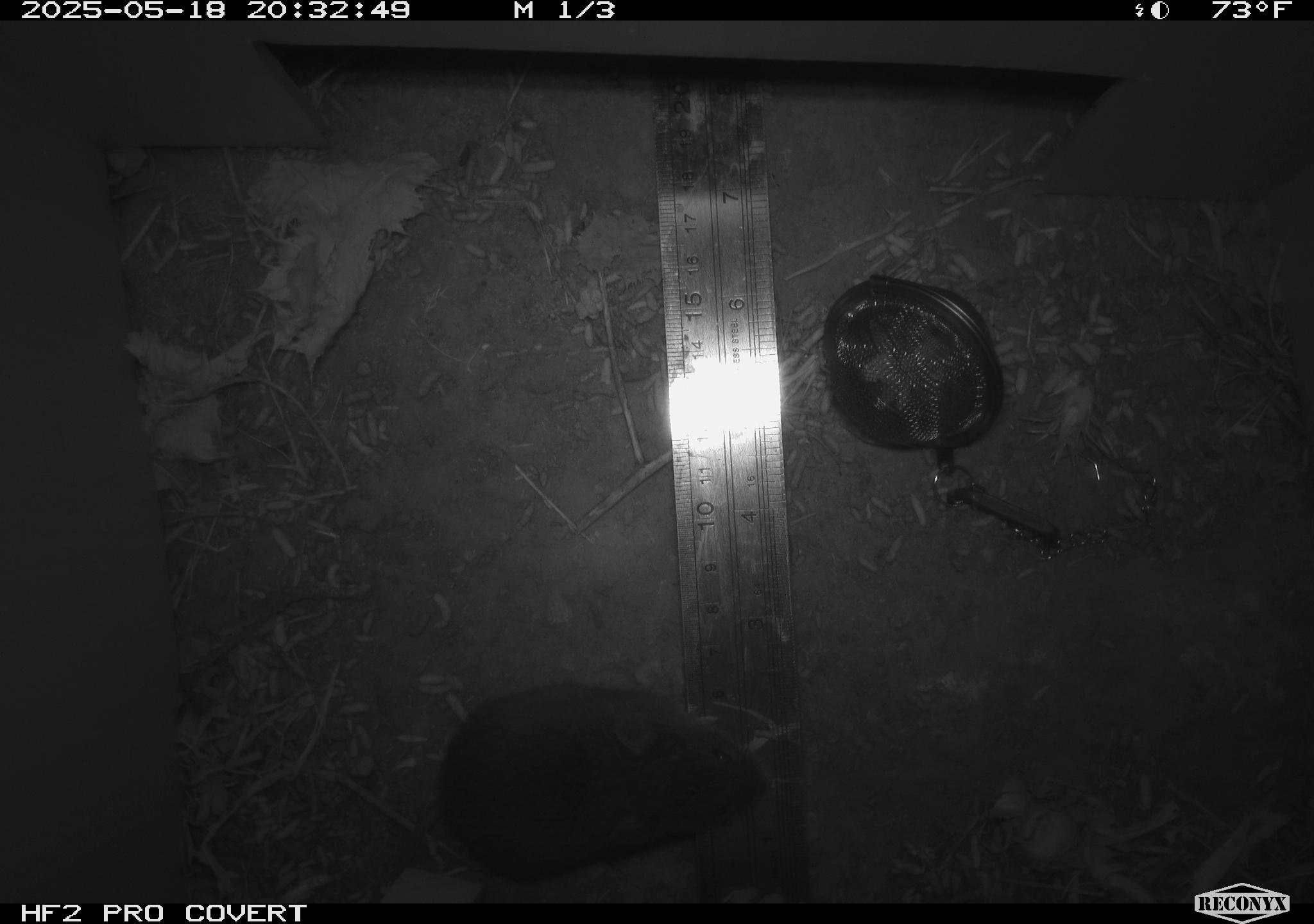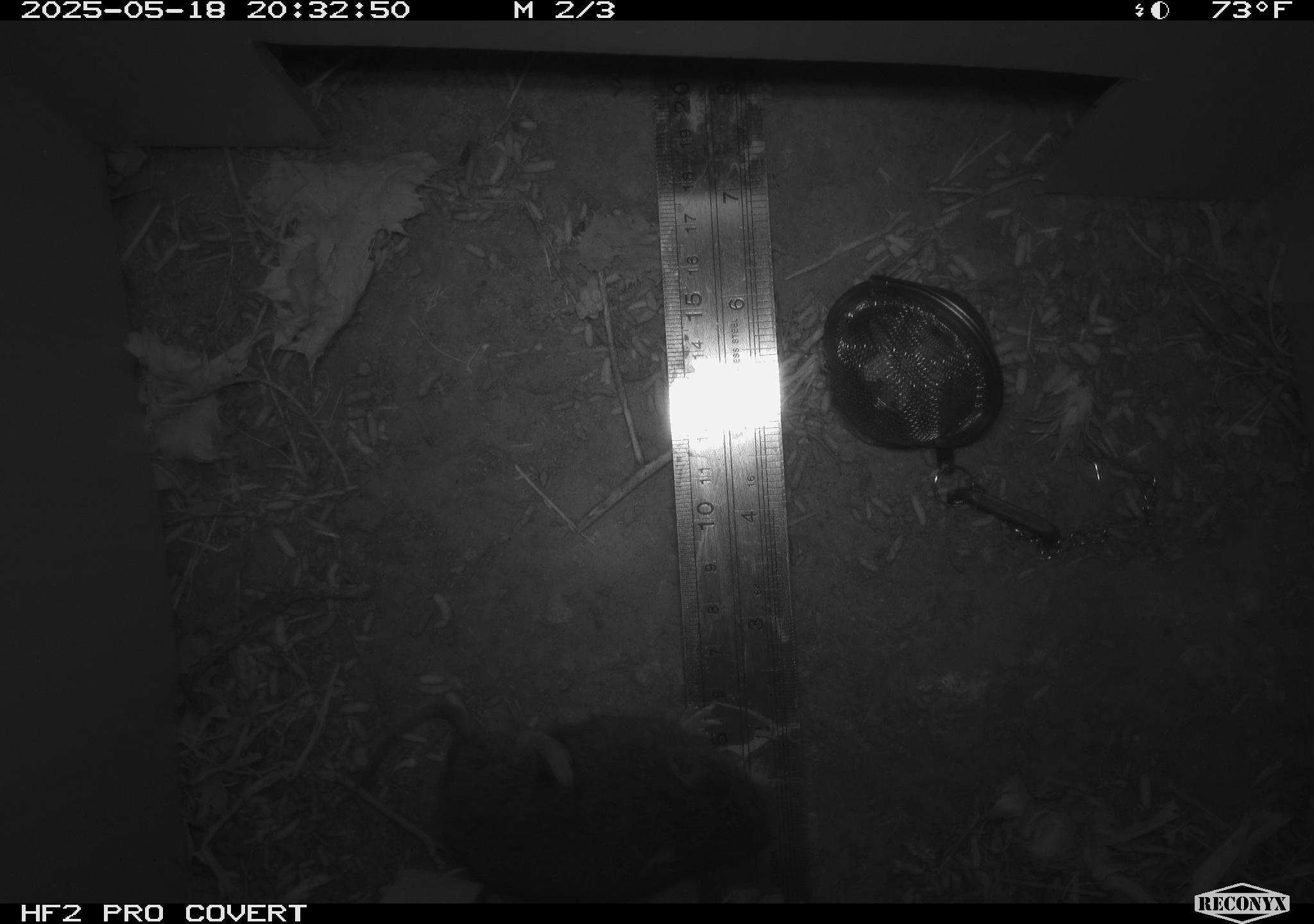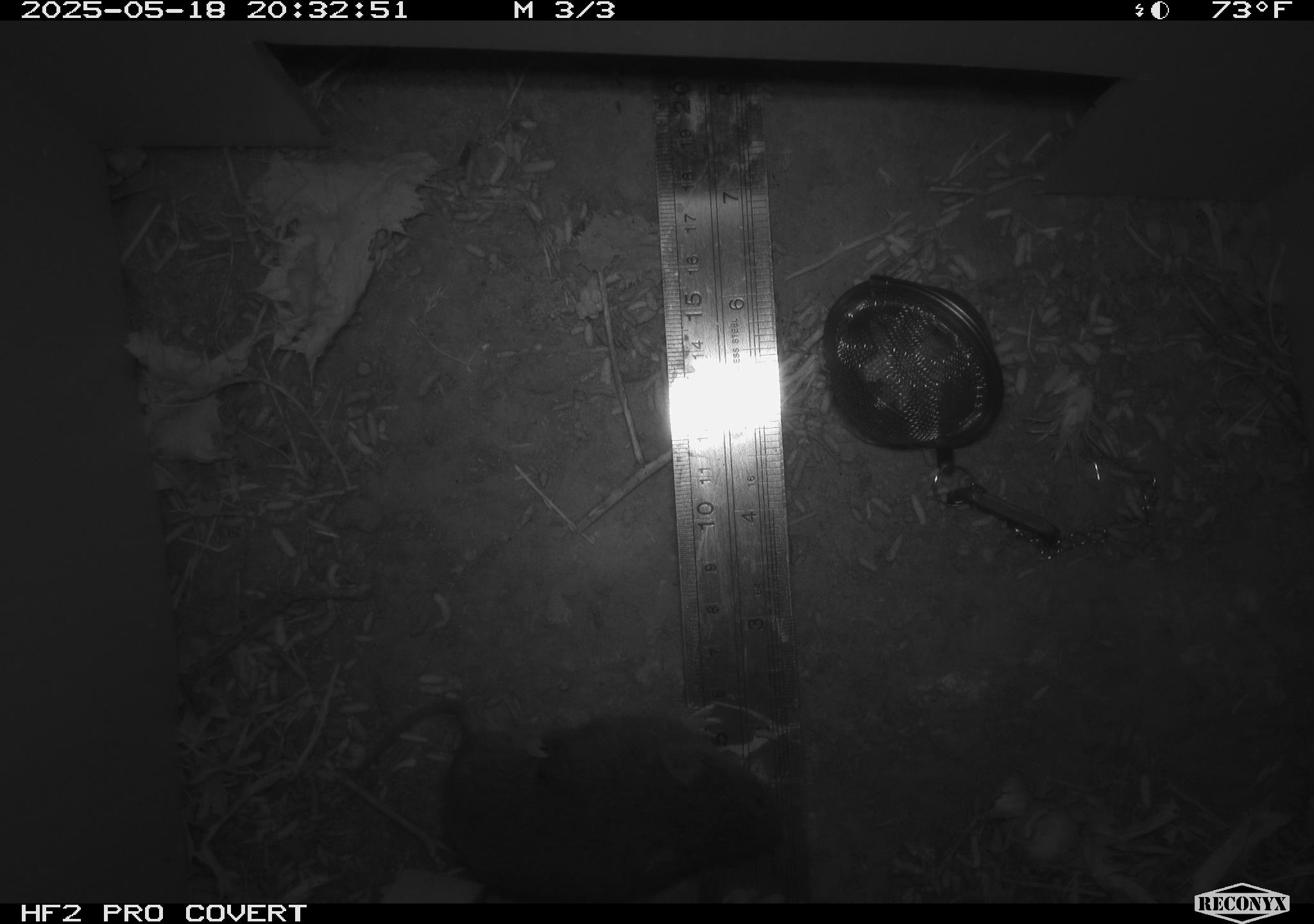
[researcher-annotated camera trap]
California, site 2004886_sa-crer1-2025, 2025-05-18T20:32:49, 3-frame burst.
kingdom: Animalia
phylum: Chordata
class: Mammalia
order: Rodentia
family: Cricetidae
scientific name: Arvicolinae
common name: voles, lemmings, and muskrats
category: arvicolinae subfamily